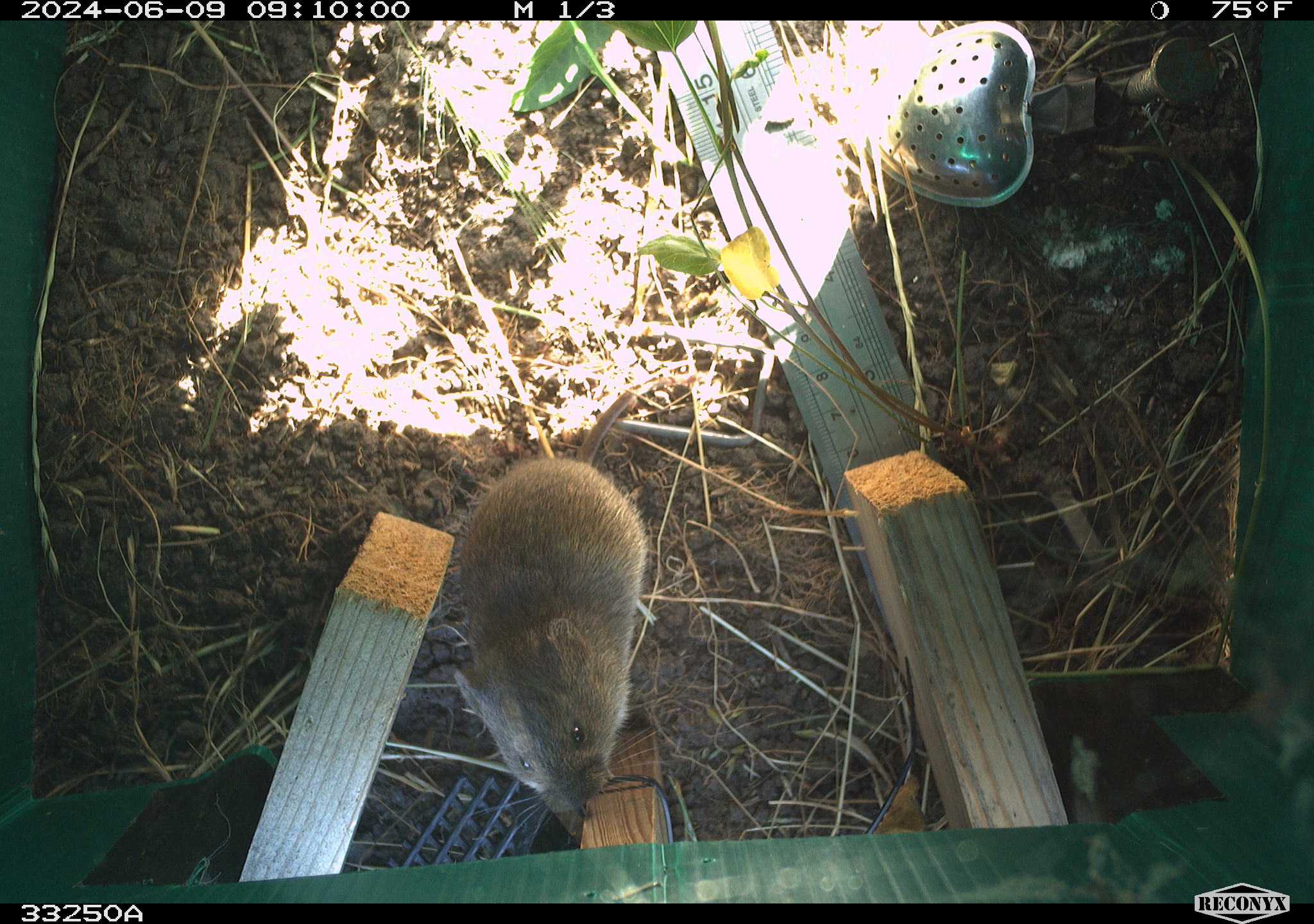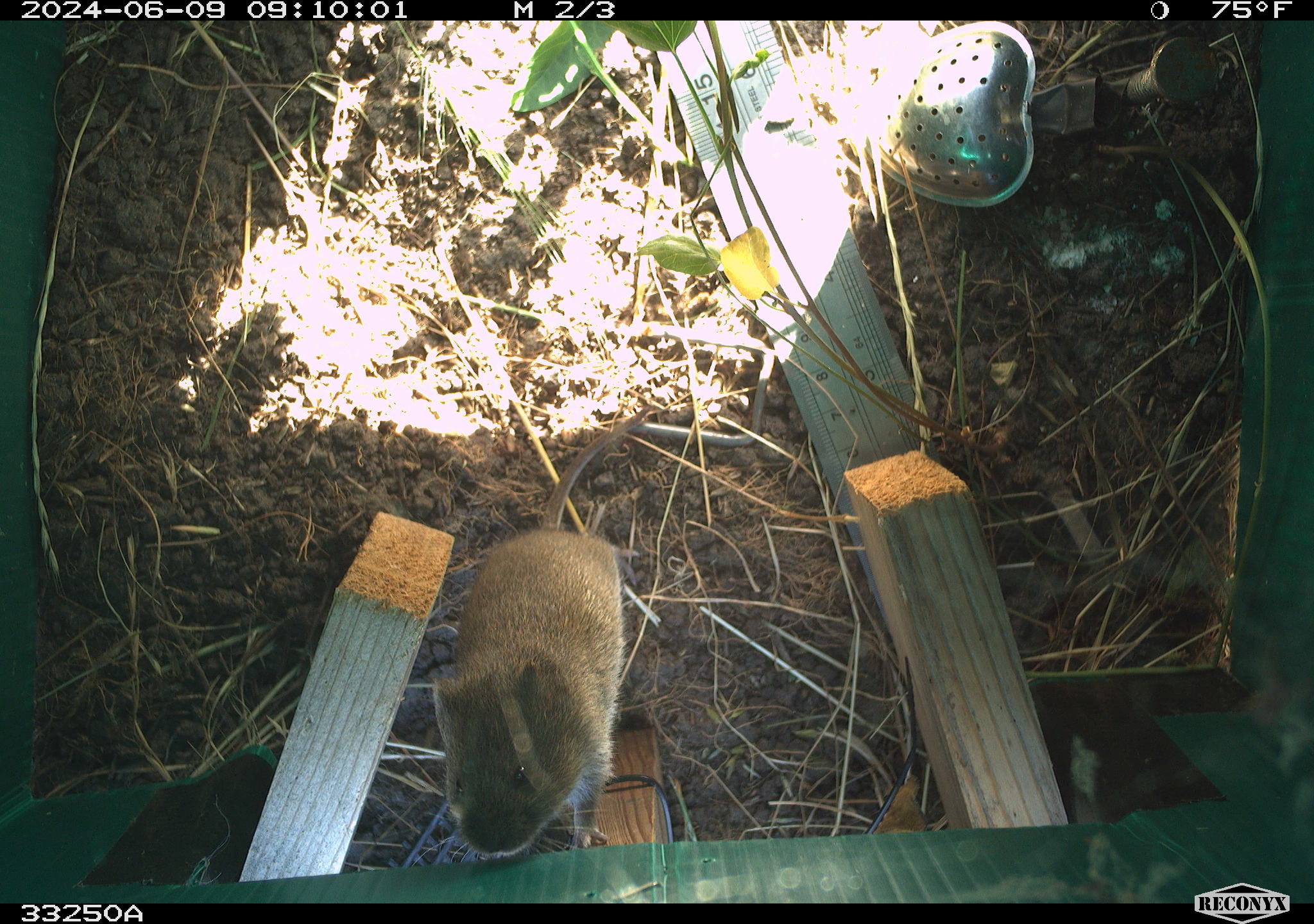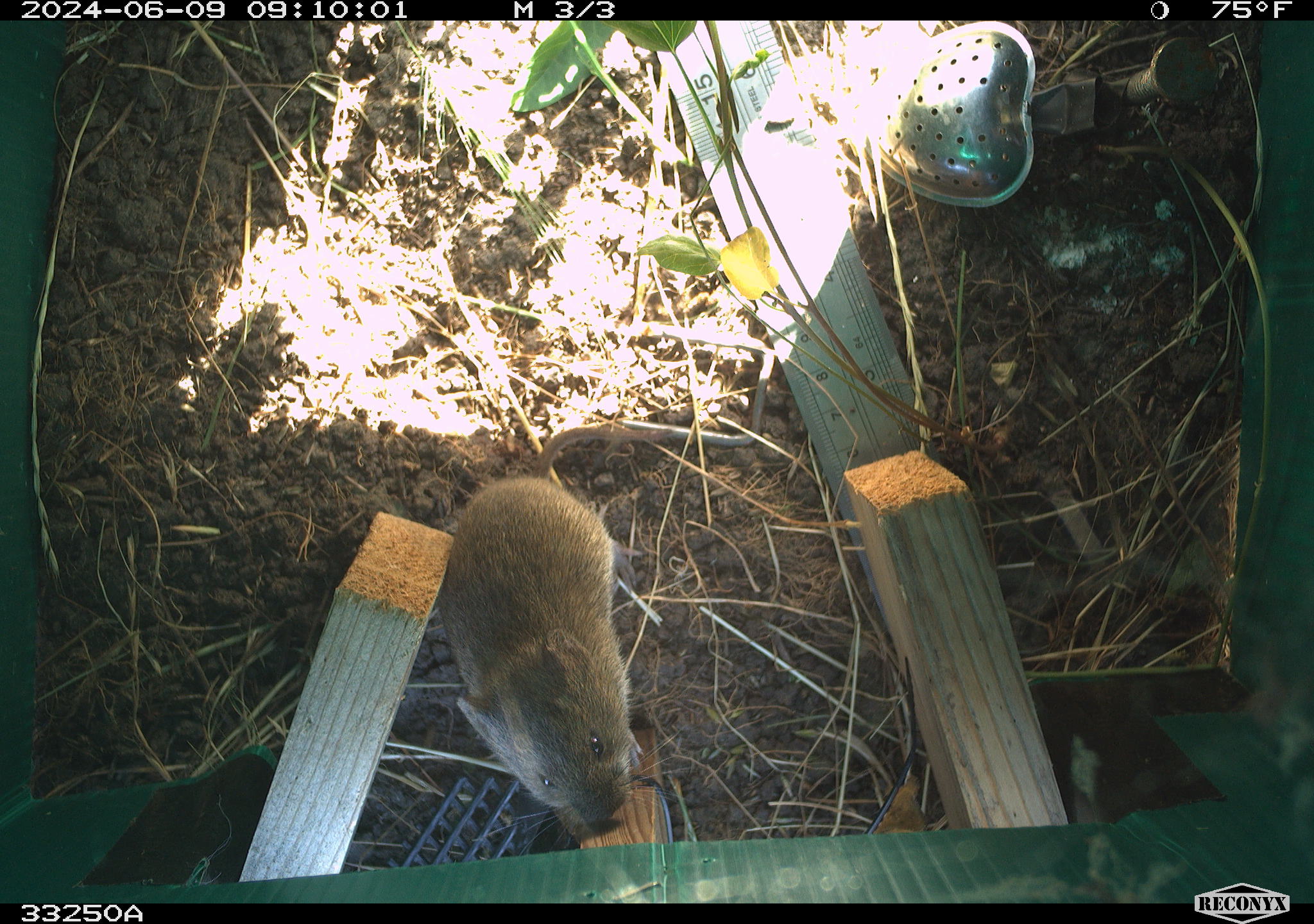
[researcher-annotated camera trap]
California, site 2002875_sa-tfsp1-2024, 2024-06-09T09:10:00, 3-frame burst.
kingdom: Animalia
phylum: Chordata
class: Mammalia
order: Rodentia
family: Cricetidae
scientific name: Arvicolinae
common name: voles, lemmings, and muskrats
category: arvicolinae subfamily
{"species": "arvicolinae subfamily (voles, lemmings, and muskrats) (Arvicolinae)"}